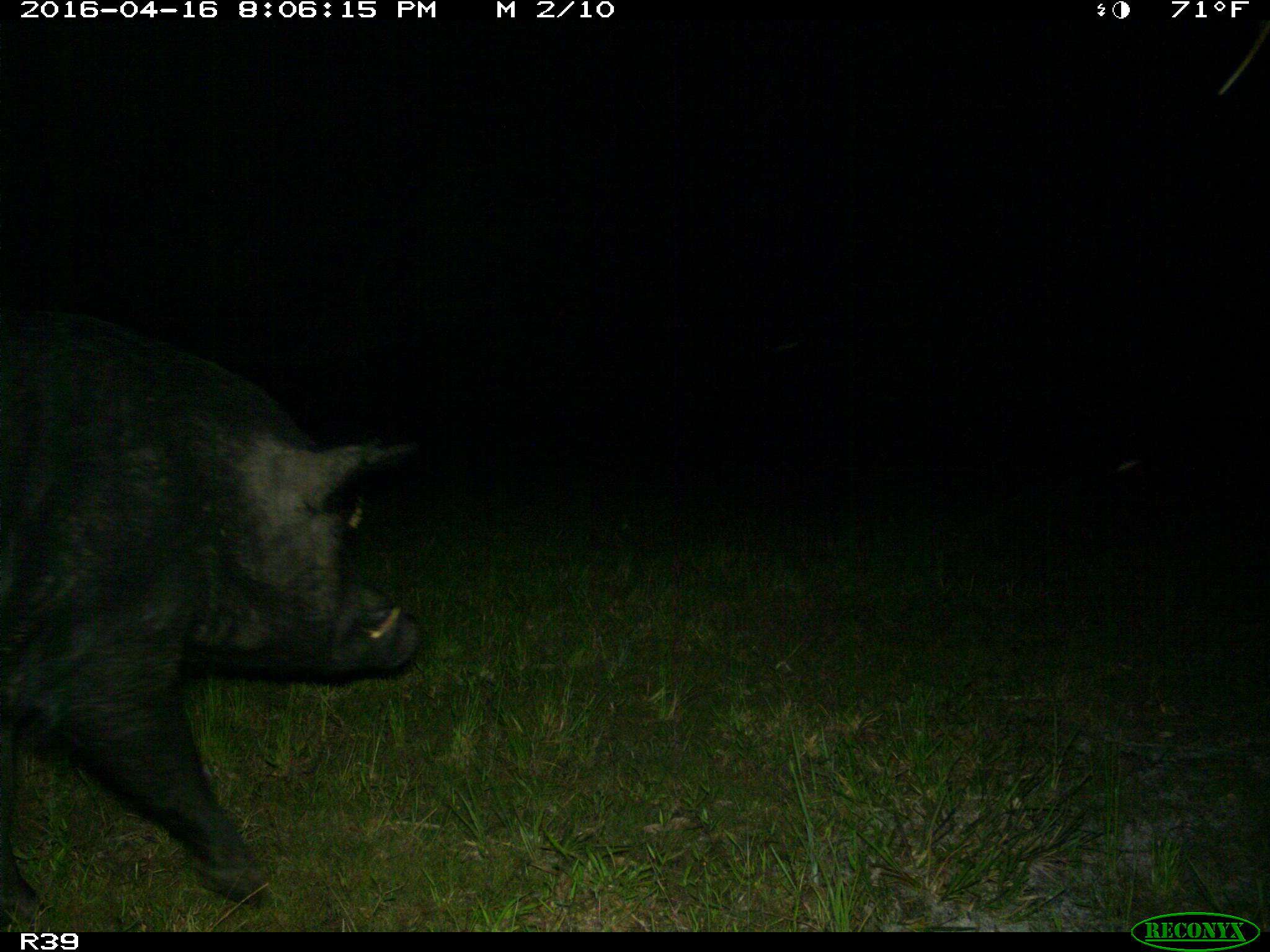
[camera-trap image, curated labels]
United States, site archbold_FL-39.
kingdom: Animalia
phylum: Chordata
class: Mammalia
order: Artiodactyla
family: Suidae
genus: Sus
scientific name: Sus scrofa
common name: wild boar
Sus scrofa (wild boar).